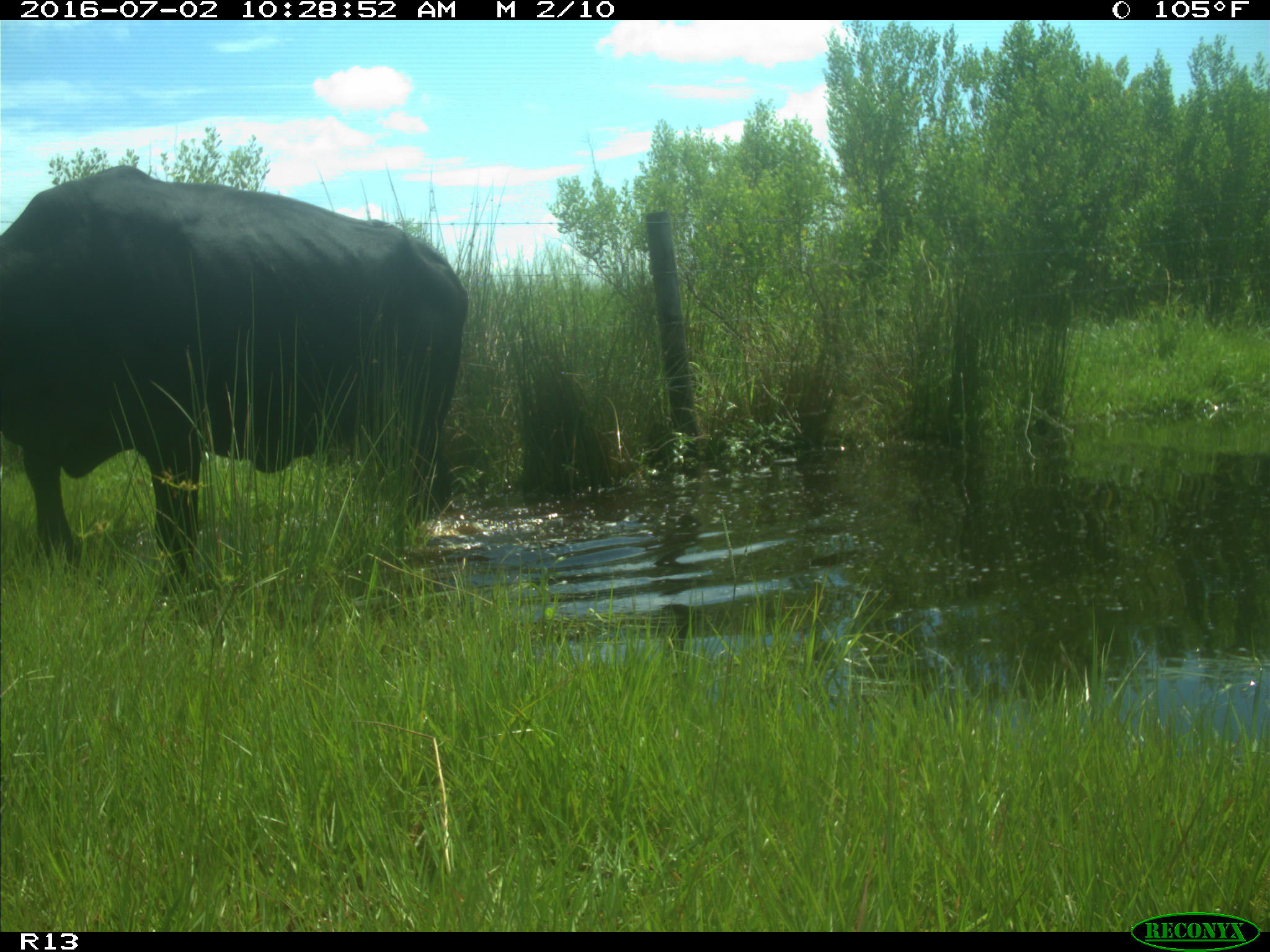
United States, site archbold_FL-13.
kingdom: Animalia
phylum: Chordata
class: Mammalia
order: Artiodactyla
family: Bovidae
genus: Bos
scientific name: Bos taurus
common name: domestic cow